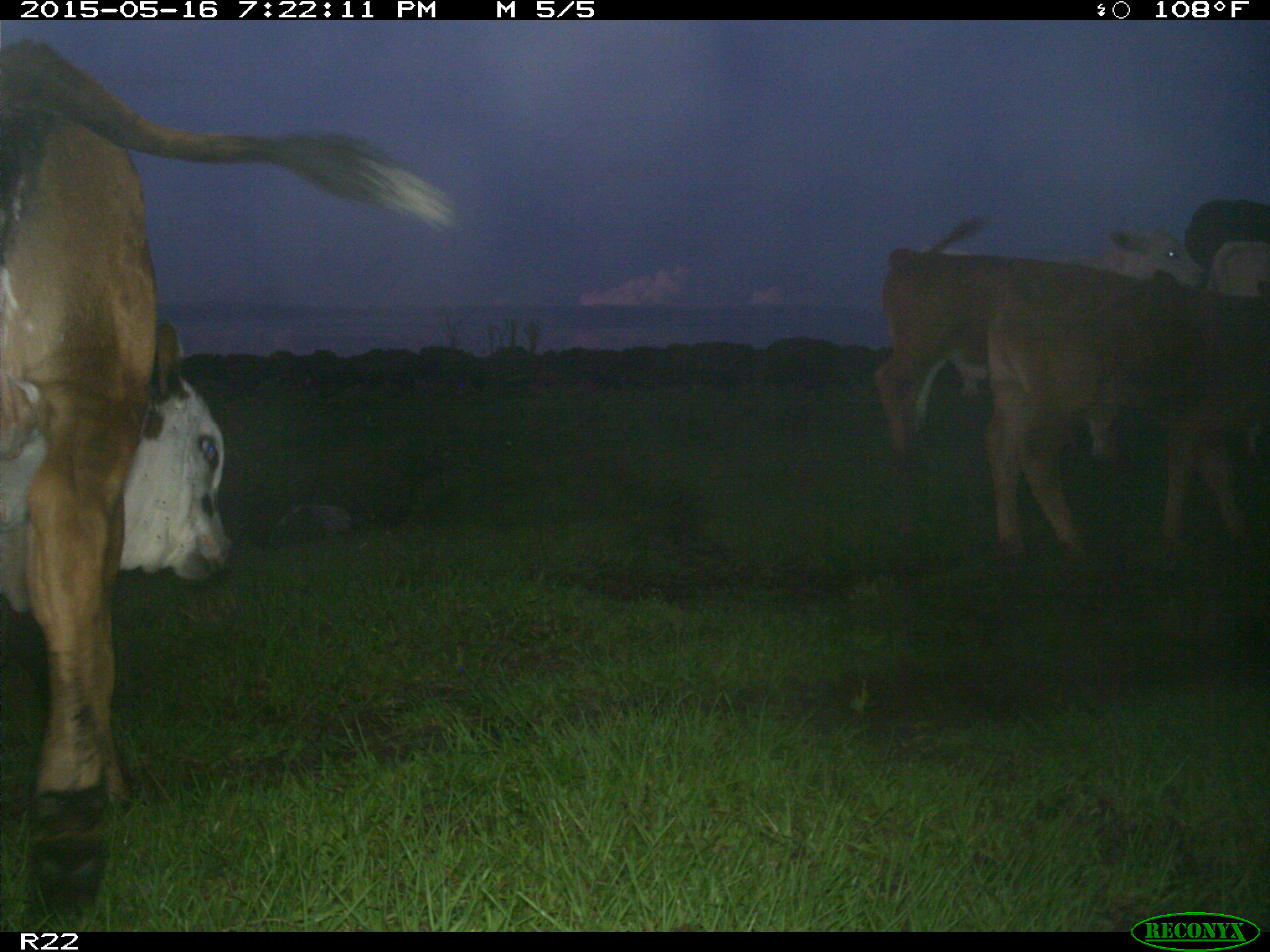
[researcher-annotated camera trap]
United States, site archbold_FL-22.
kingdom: Animalia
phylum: Chordata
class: Mammalia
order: Artiodactyla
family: Bovidae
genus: Bos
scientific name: Bos taurus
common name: domestic cow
Bos taurus (domestic cow).